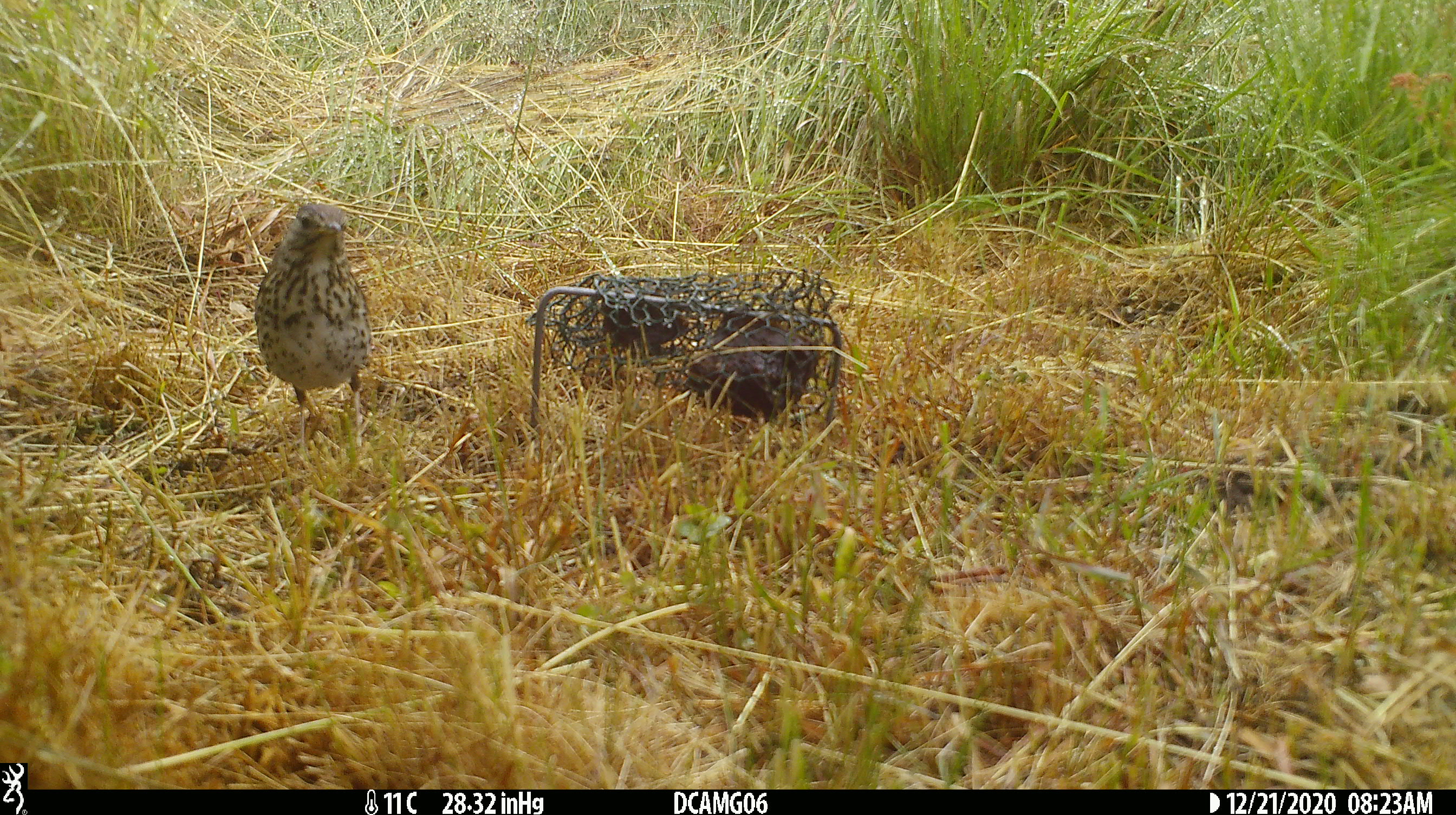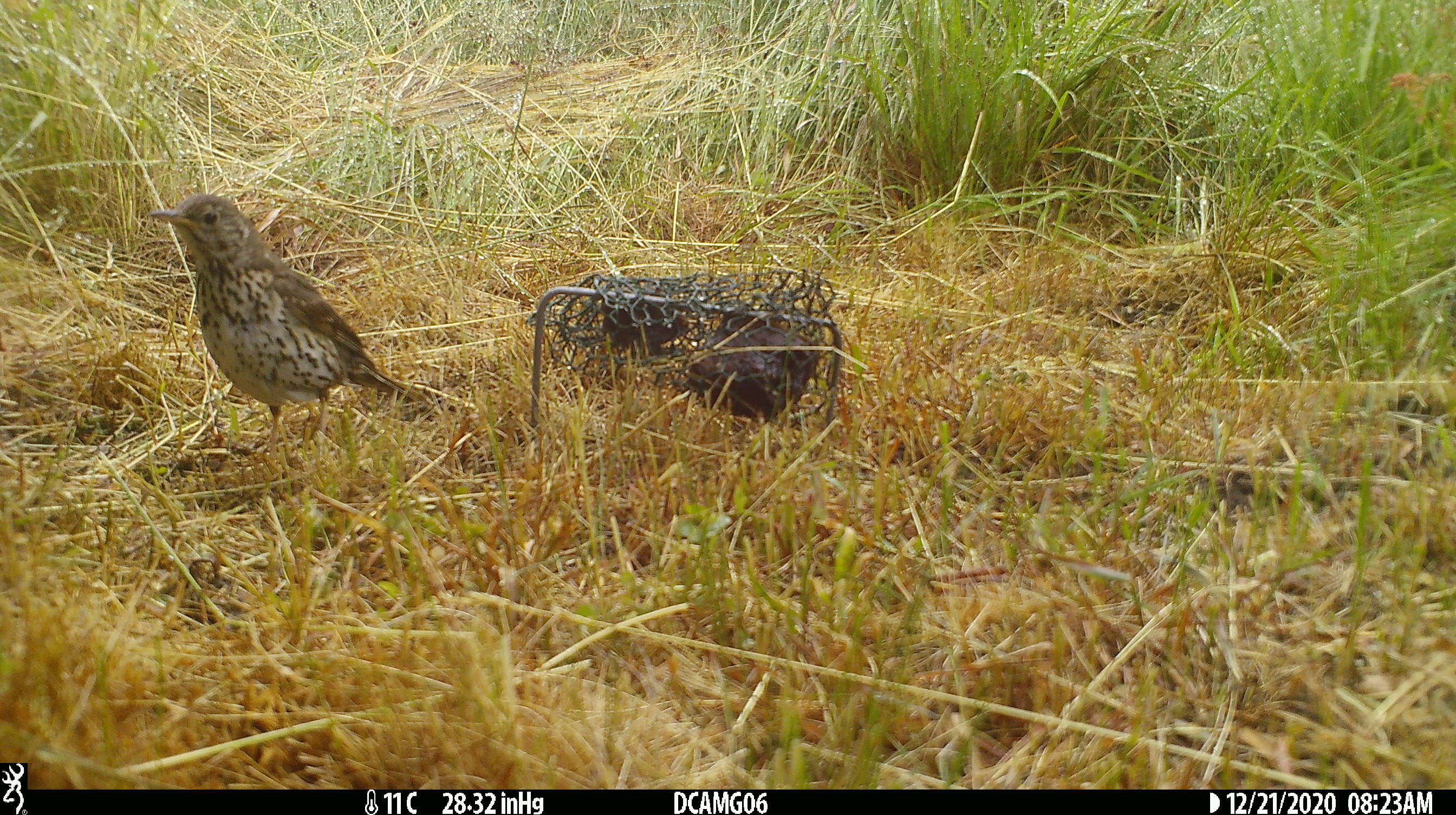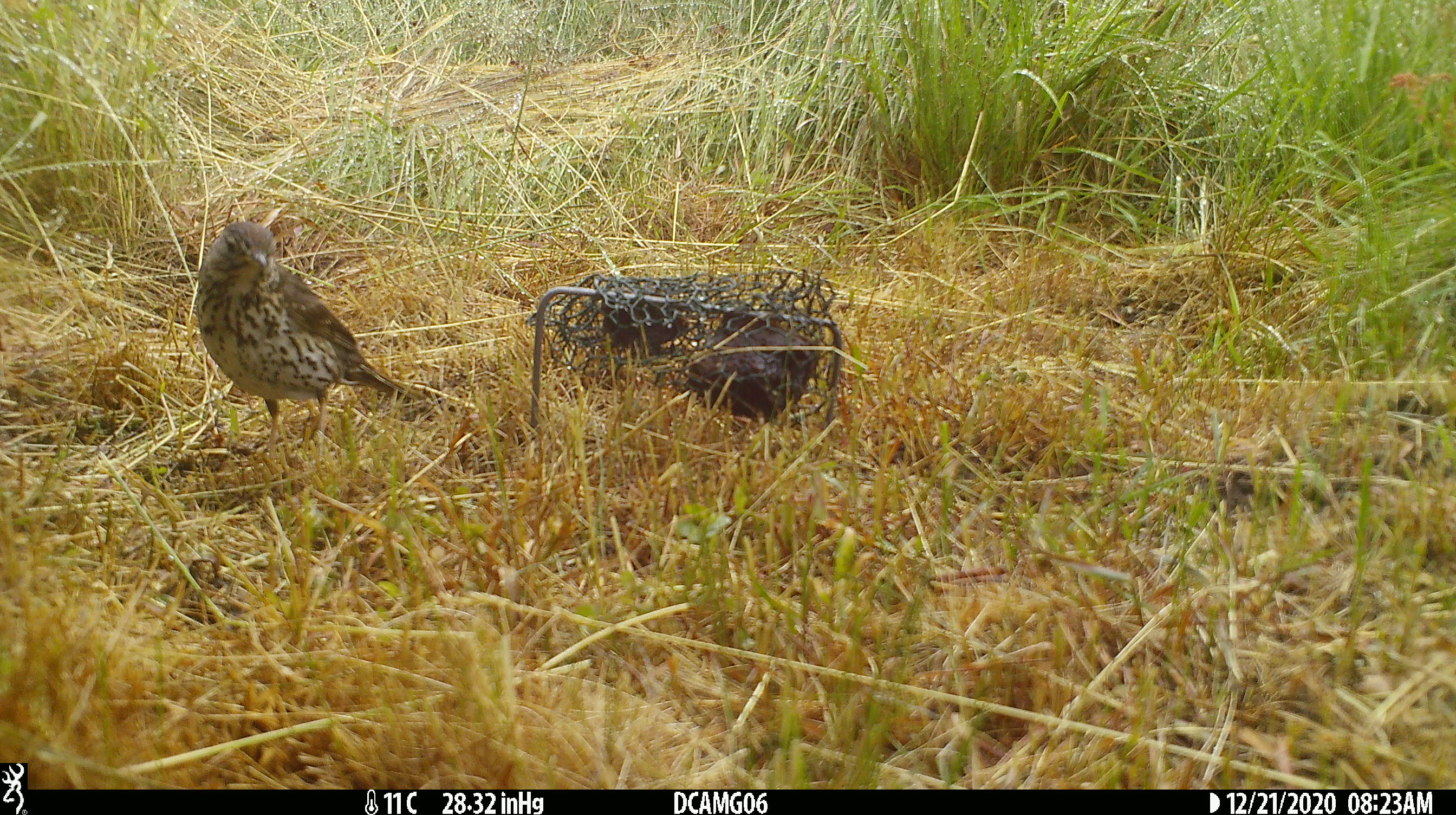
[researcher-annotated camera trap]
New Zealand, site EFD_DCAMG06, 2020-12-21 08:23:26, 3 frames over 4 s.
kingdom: Animalia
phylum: Chordata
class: Aves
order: Passeriformes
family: Turdidae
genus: Turdus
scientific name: Turdus philomelos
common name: song thrush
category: thrush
Thrush (song thrush) (Turdus philomelos).